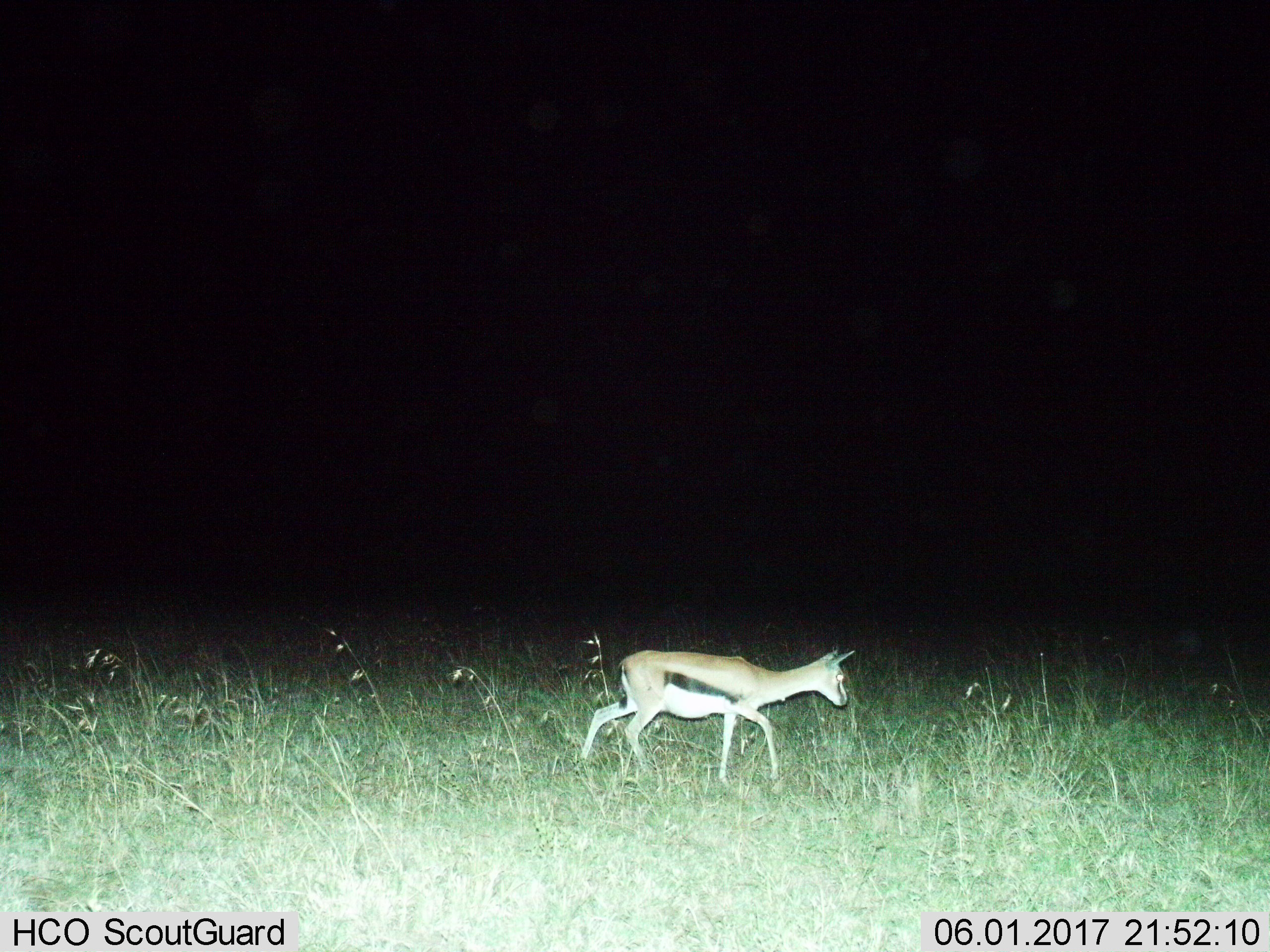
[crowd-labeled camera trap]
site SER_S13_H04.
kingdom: Animalia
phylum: Chordata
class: Mammalia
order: Artiodactyla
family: Bovidae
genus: Eudorcas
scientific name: Eudorcas thomsonii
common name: thomson's gazelle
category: gazellethomsons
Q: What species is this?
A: Gazellethomsons (thomson's gazelle) (Eudorcas thomsonii).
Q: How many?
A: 1.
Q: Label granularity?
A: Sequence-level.